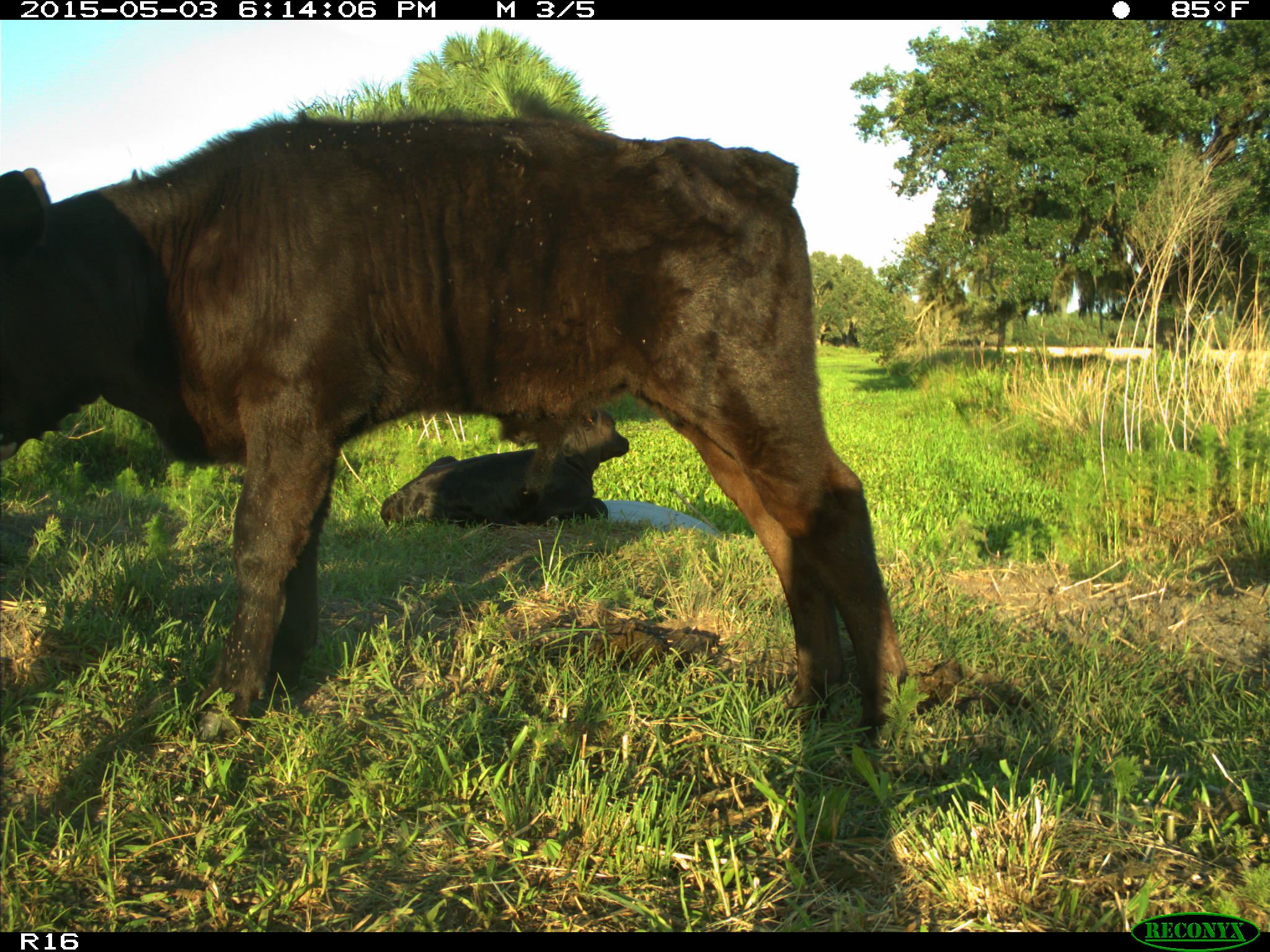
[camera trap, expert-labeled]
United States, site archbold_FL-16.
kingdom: Animalia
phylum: Chordata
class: Mammalia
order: Artiodactyla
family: Bovidae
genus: Bos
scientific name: Bos taurus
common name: domestic cow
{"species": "Bos taurus (domestic cow)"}